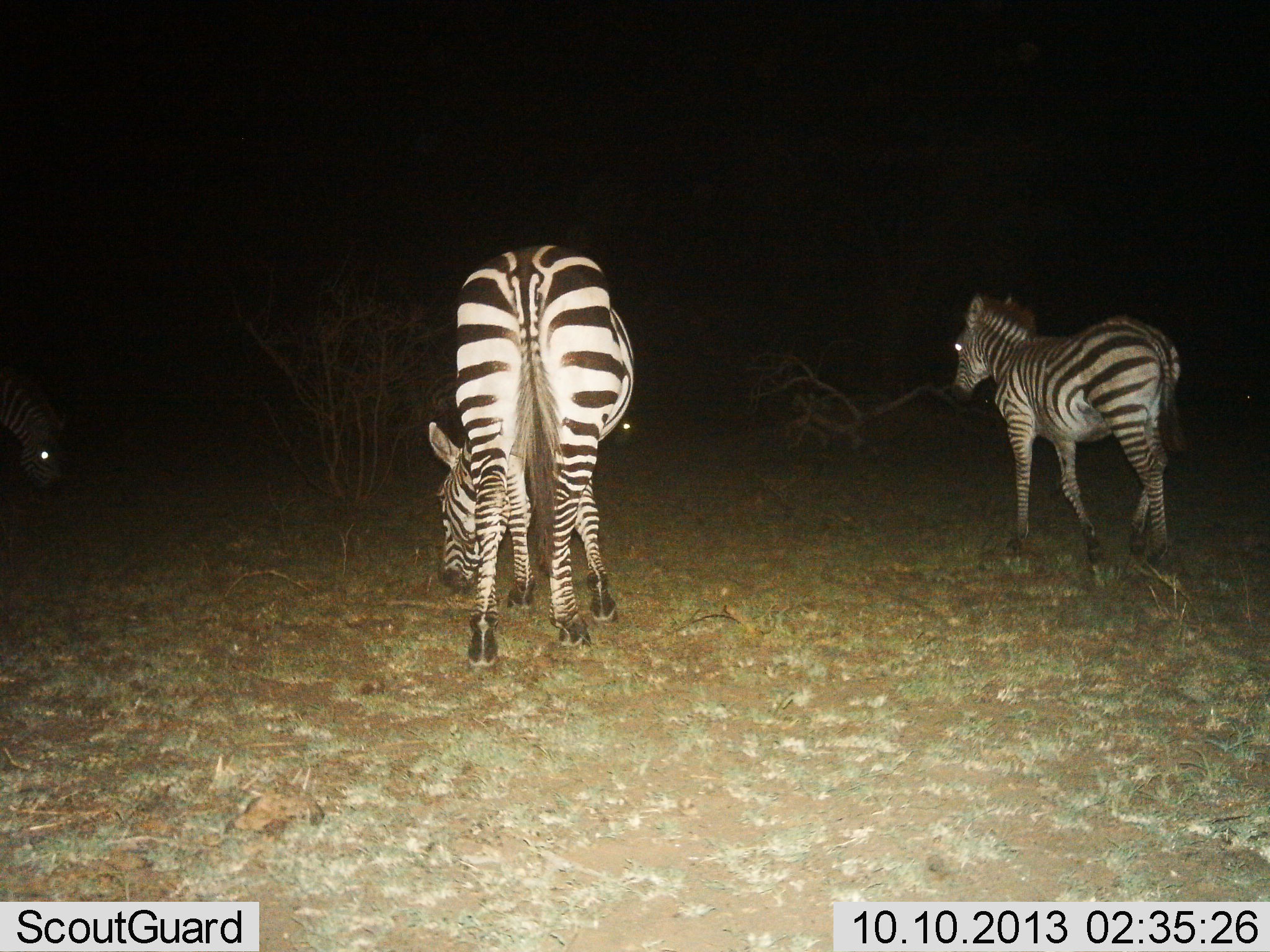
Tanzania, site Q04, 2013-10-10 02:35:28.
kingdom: Animalia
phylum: Chordata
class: Mammalia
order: Perissodactyla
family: Equidae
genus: Equus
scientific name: Equus quagga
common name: plains zebra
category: zebra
Zebra (plains zebra) (Equus quagga), count 3. Behavior (volunteer vote fractions): standing 41%, resting 0%, moving 59%, interacting 5%. Young present (vote fraction): 23%. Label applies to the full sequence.